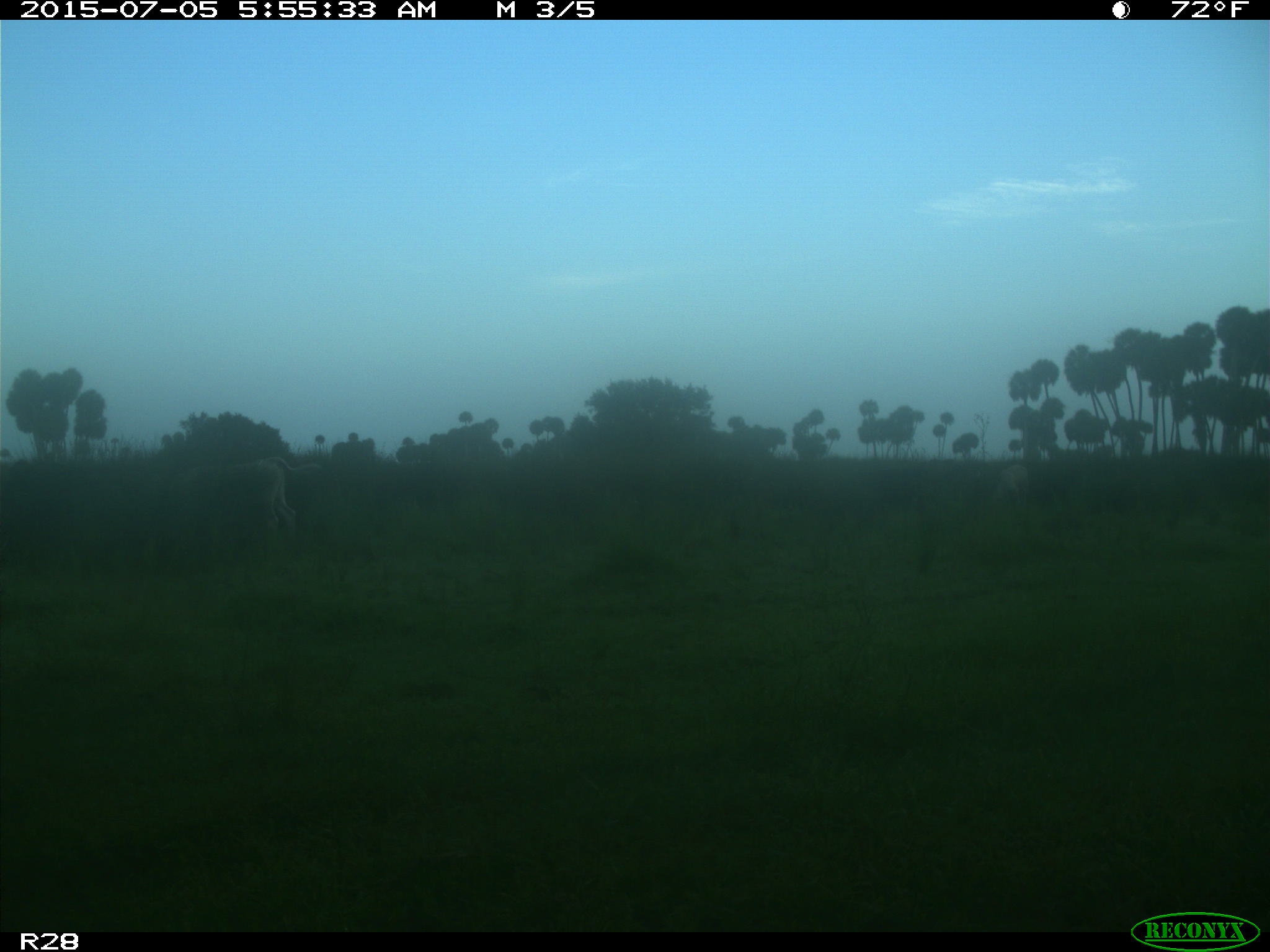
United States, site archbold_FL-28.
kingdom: Animalia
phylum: Chordata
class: Mammalia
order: Artiodactyla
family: Bovidae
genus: Bos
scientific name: Bos taurus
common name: domestic cow